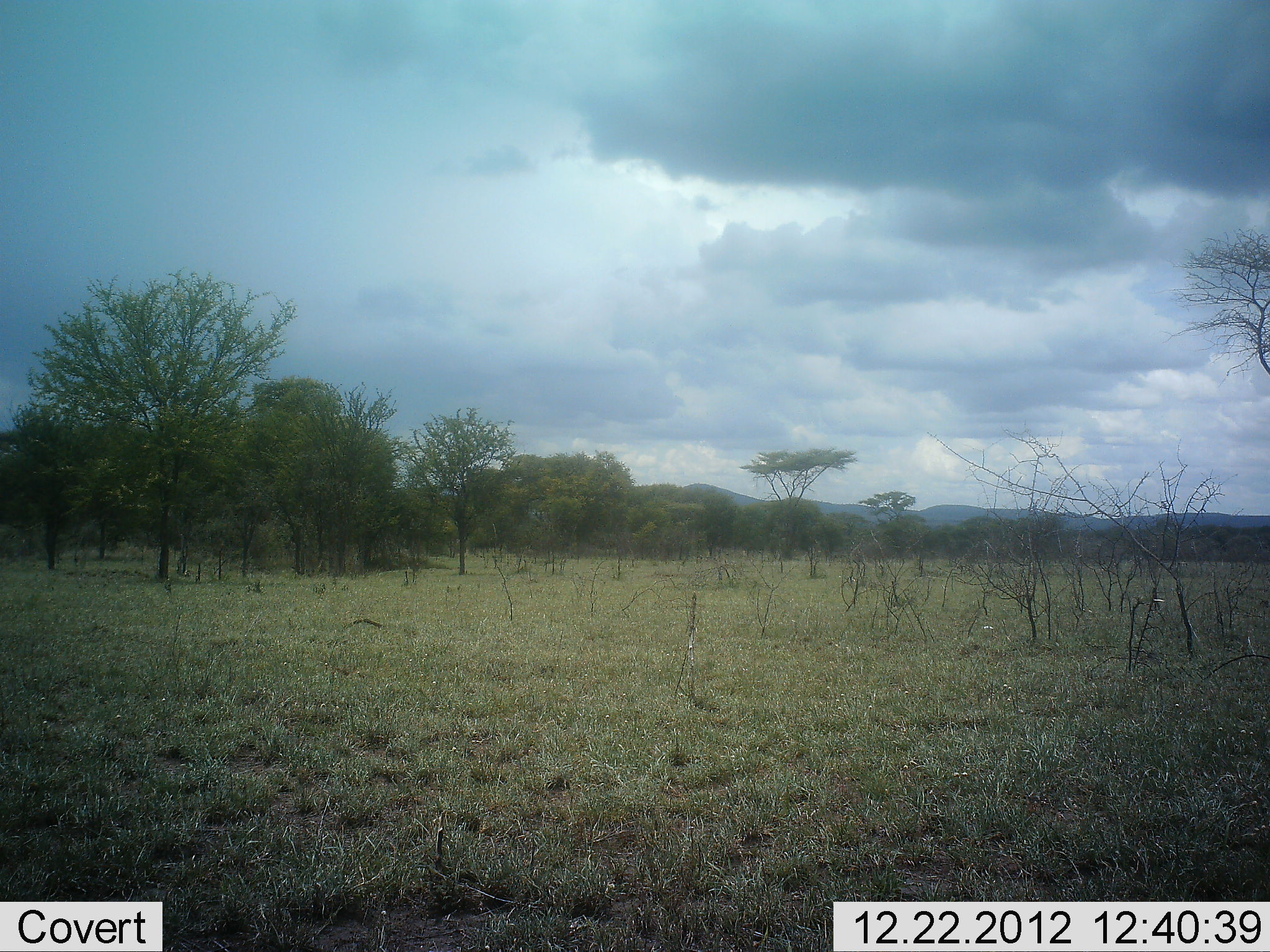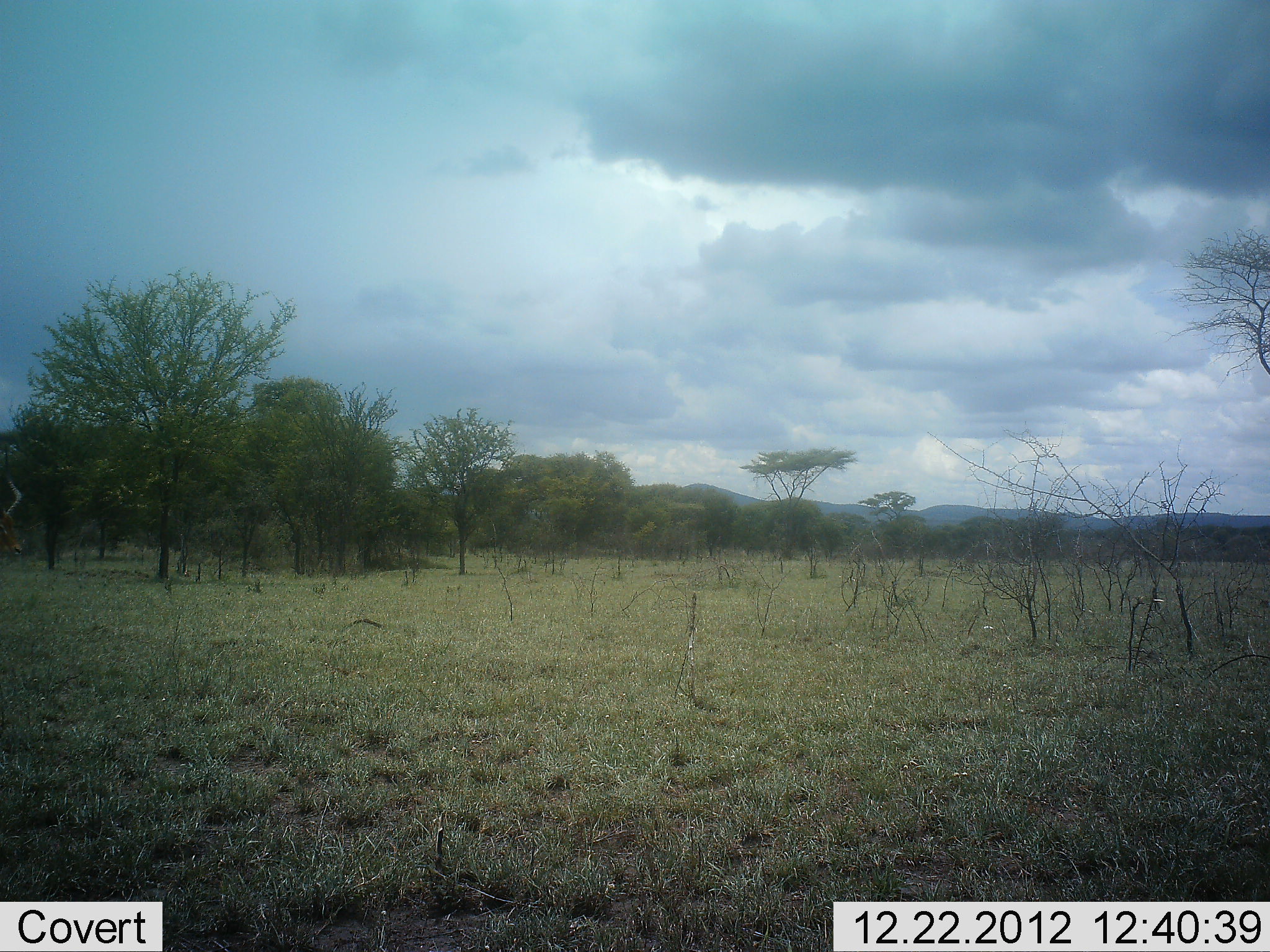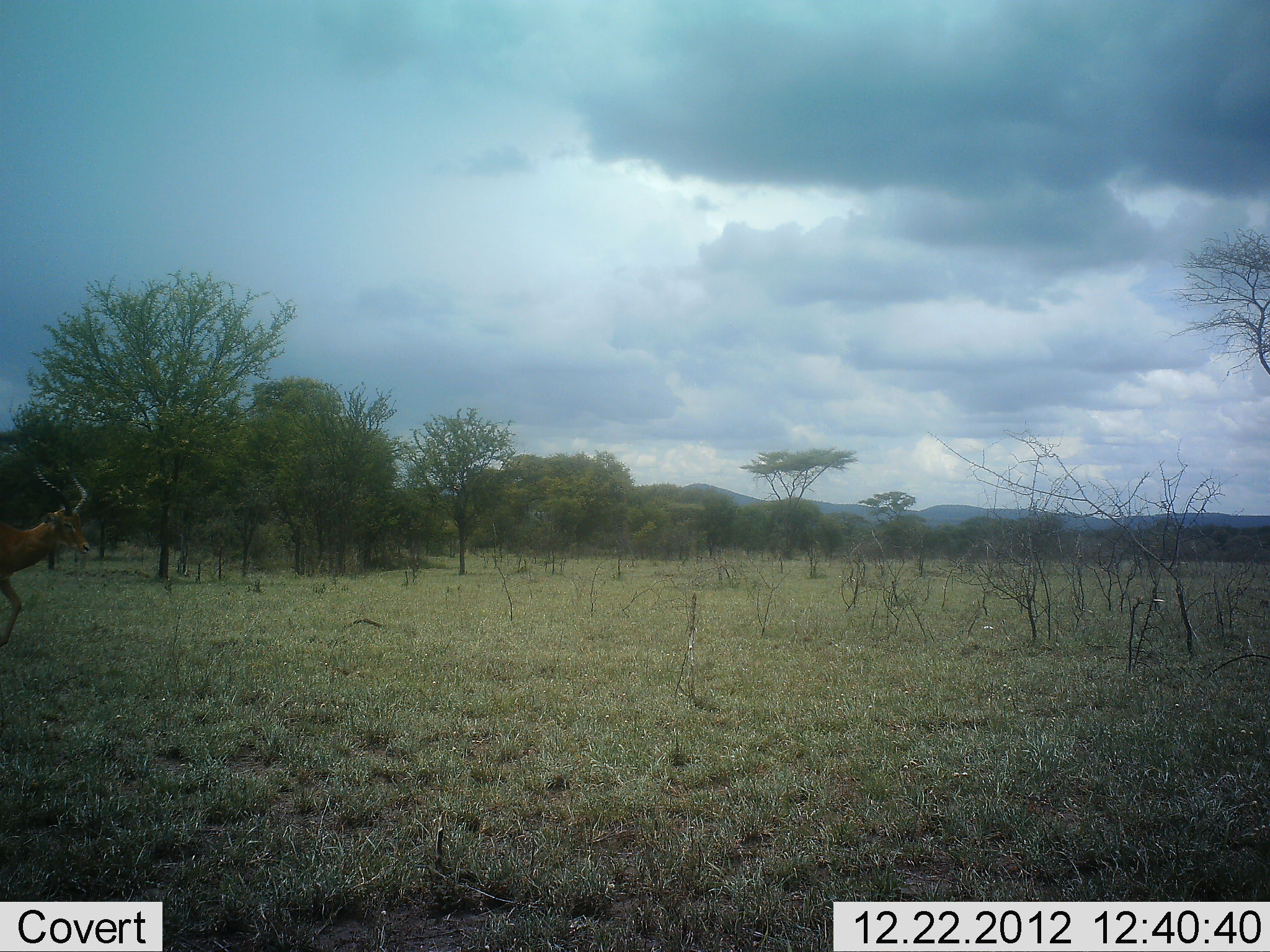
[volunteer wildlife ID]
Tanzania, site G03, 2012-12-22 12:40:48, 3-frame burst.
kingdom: Animalia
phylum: Chordata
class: Mammalia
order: Artiodactyla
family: Bovidae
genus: Aepyceros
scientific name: Aepyceros melampus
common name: impala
Impala (Aepyceros melampus), count 1. Behavior (volunteer vote fractions): standing 0%, resting 0%, moving 100%, interacting 0%. Young present (vote fraction): 0%. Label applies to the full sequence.